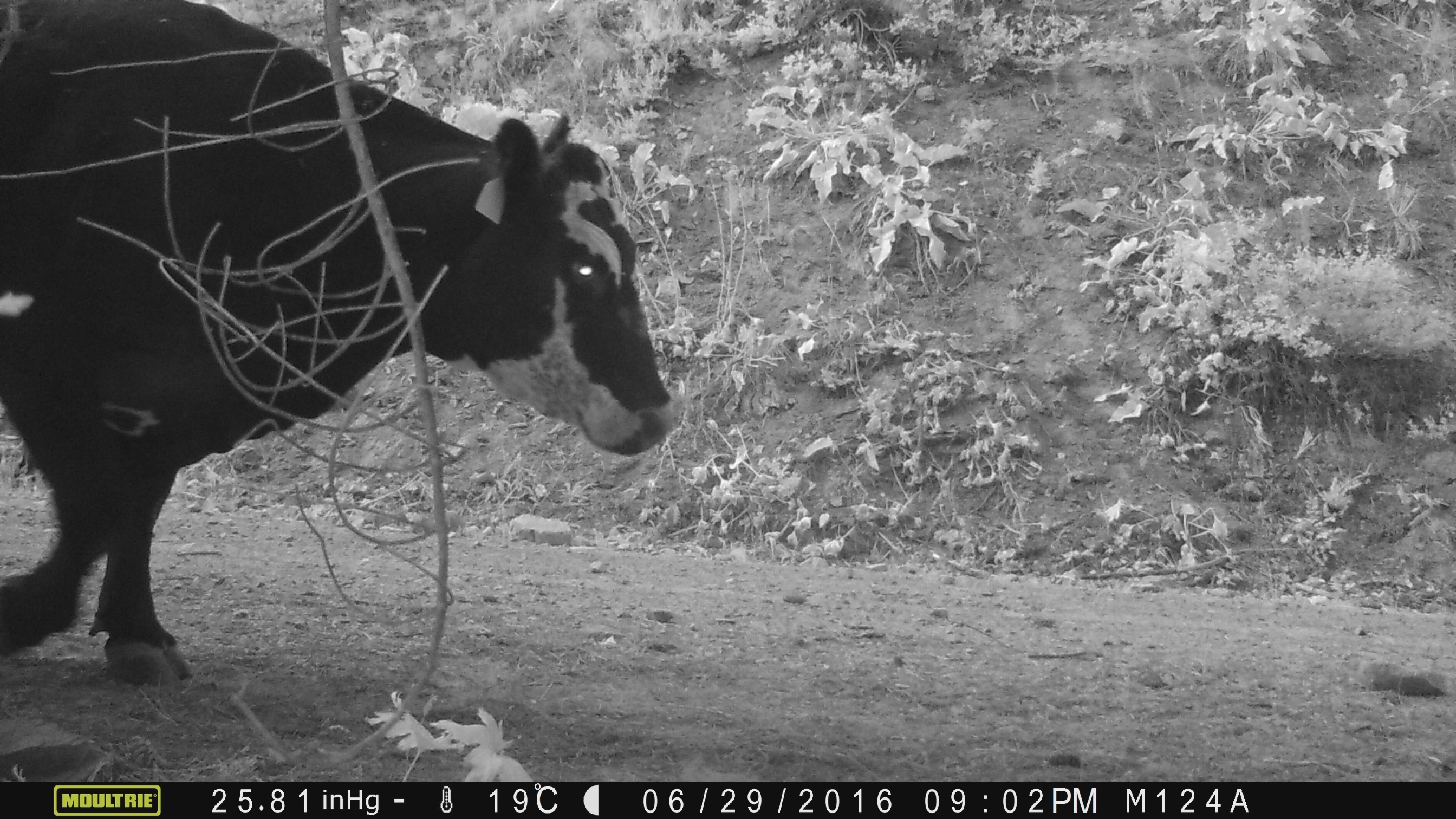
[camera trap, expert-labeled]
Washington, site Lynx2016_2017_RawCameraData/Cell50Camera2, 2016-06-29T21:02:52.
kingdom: Animalia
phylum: Chordata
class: Mammalia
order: Artiodactyla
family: Bovidae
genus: Bos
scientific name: Bos taurus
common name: domestic cattle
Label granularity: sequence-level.